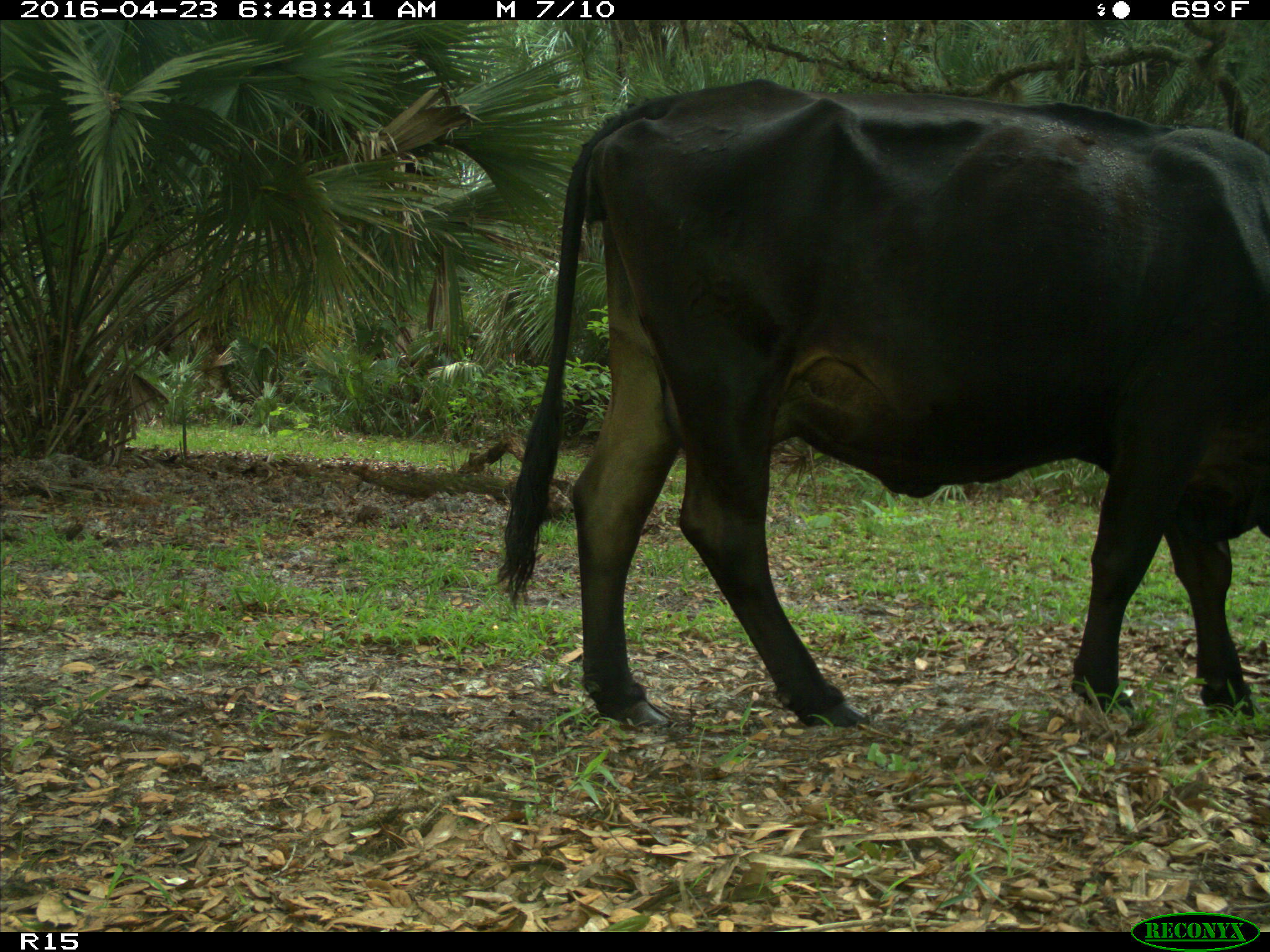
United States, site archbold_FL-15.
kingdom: Animalia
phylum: Chordata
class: Mammalia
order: Artiodactyla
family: Bovidae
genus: Bos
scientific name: Bos taurus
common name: domestic cow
Bos taurus (domestic cow).